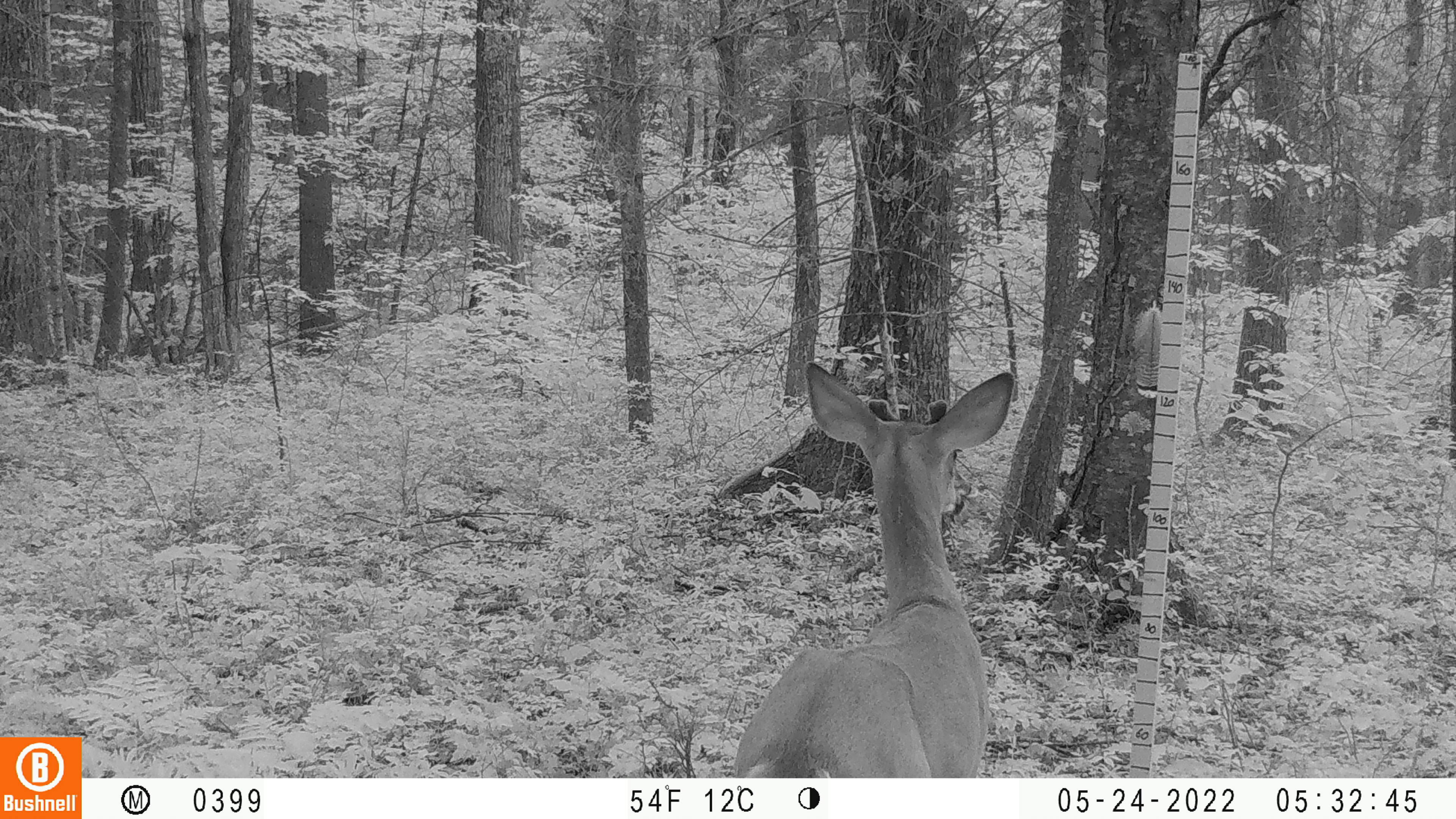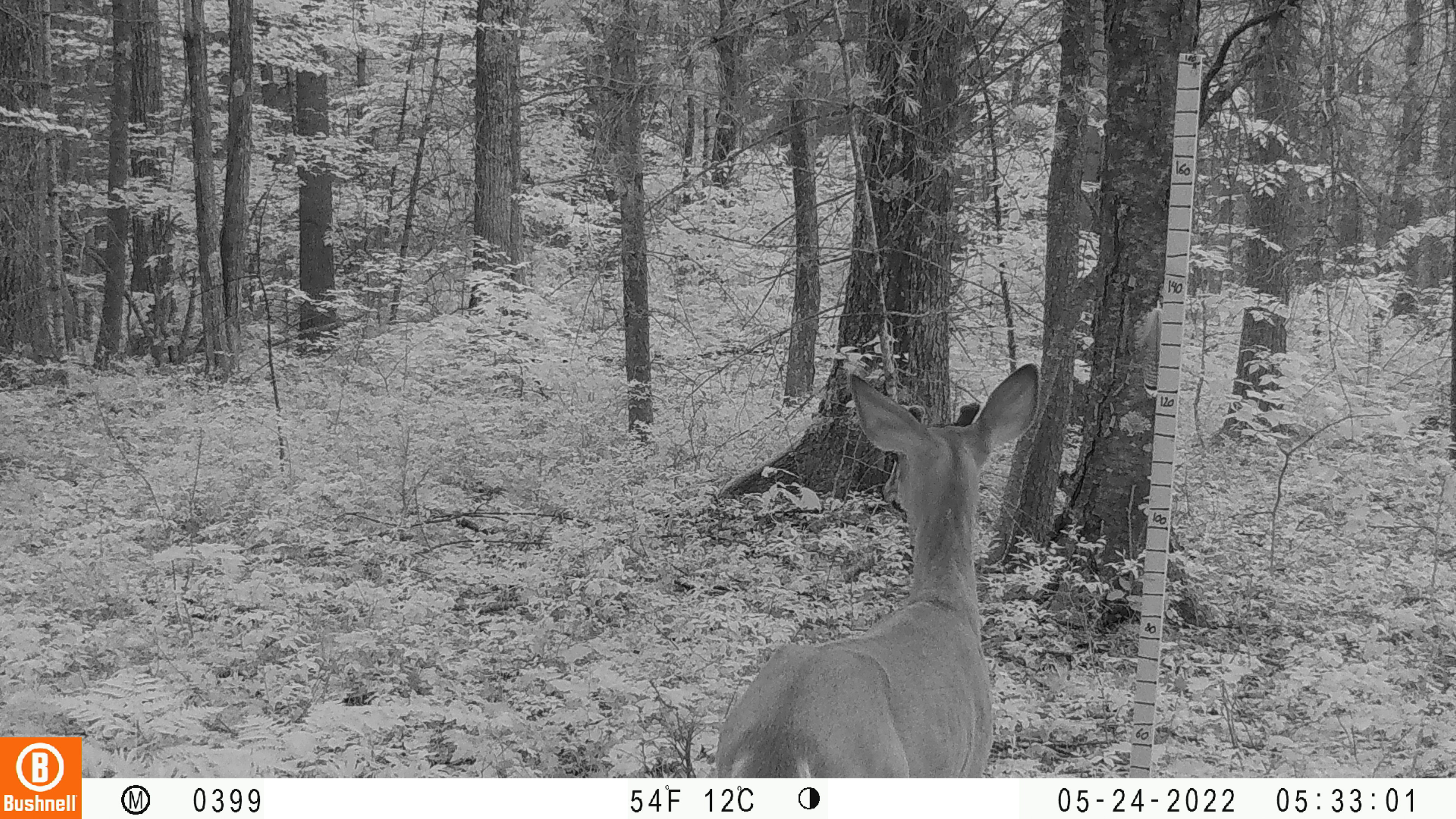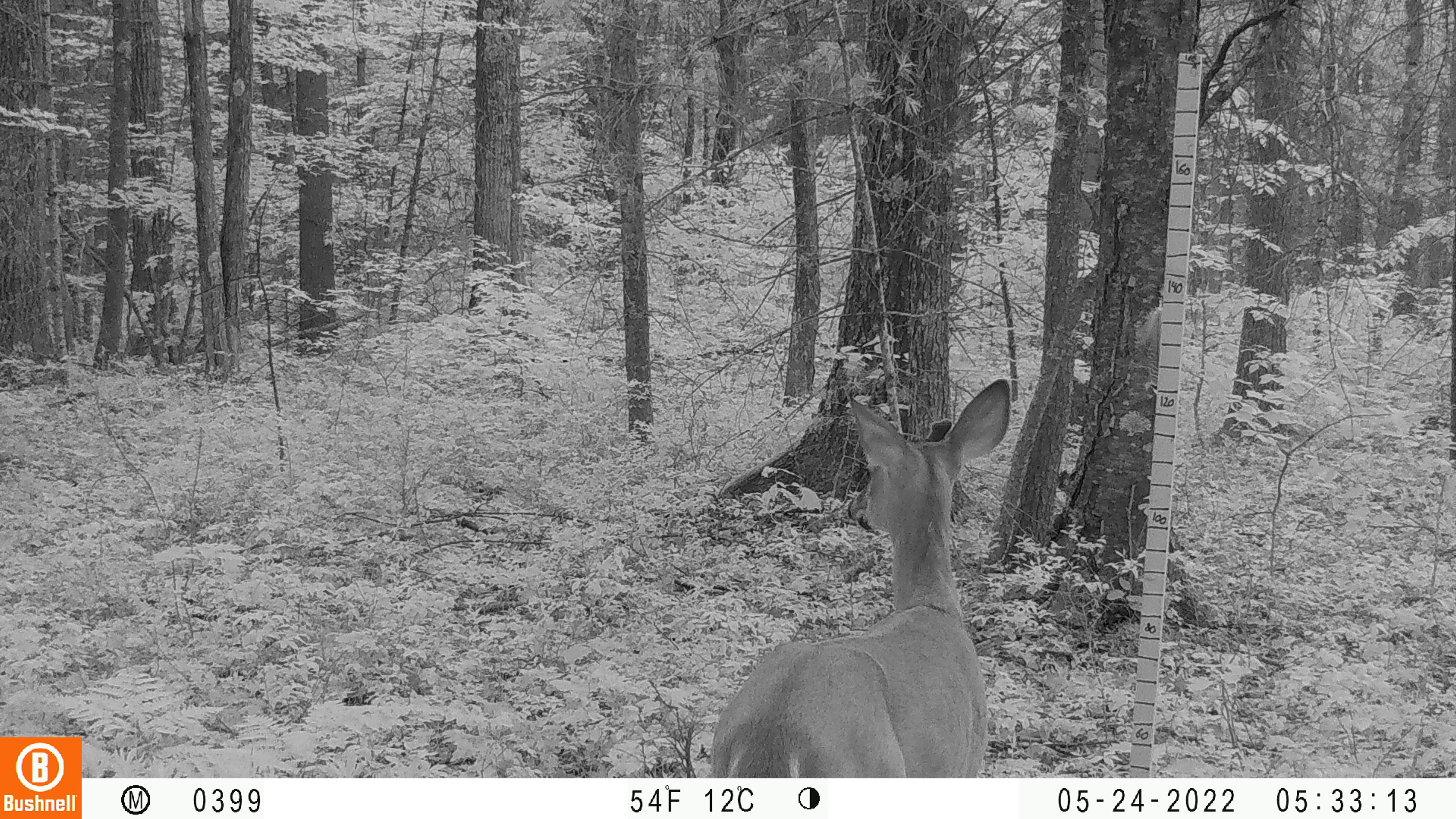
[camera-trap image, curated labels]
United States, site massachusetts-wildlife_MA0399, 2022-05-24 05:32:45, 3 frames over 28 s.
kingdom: Animalia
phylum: Chordata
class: Mammalia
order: Artiodactyla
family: Cervidae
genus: Odocoileus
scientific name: Odocoileus virginianus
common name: white-tailed deer